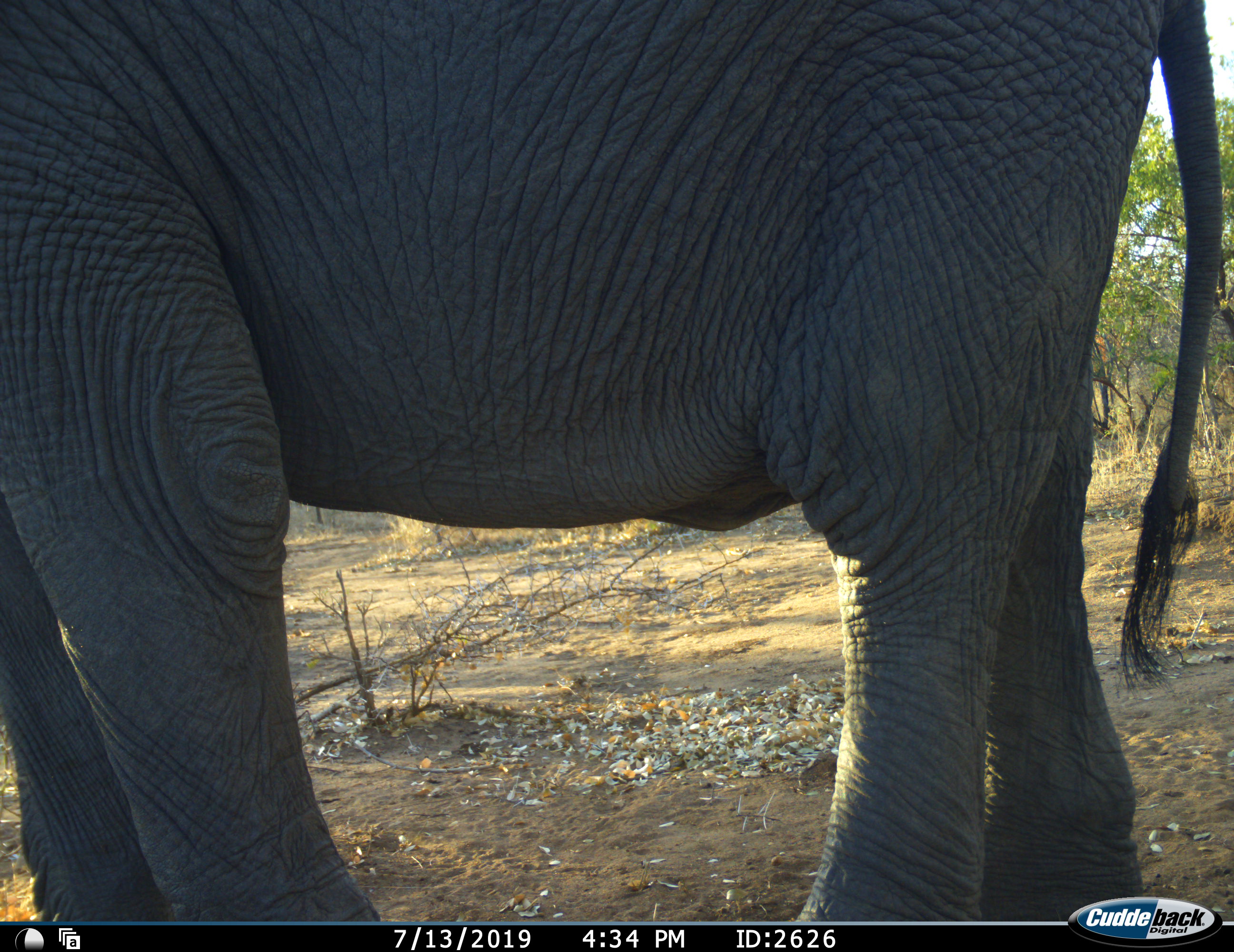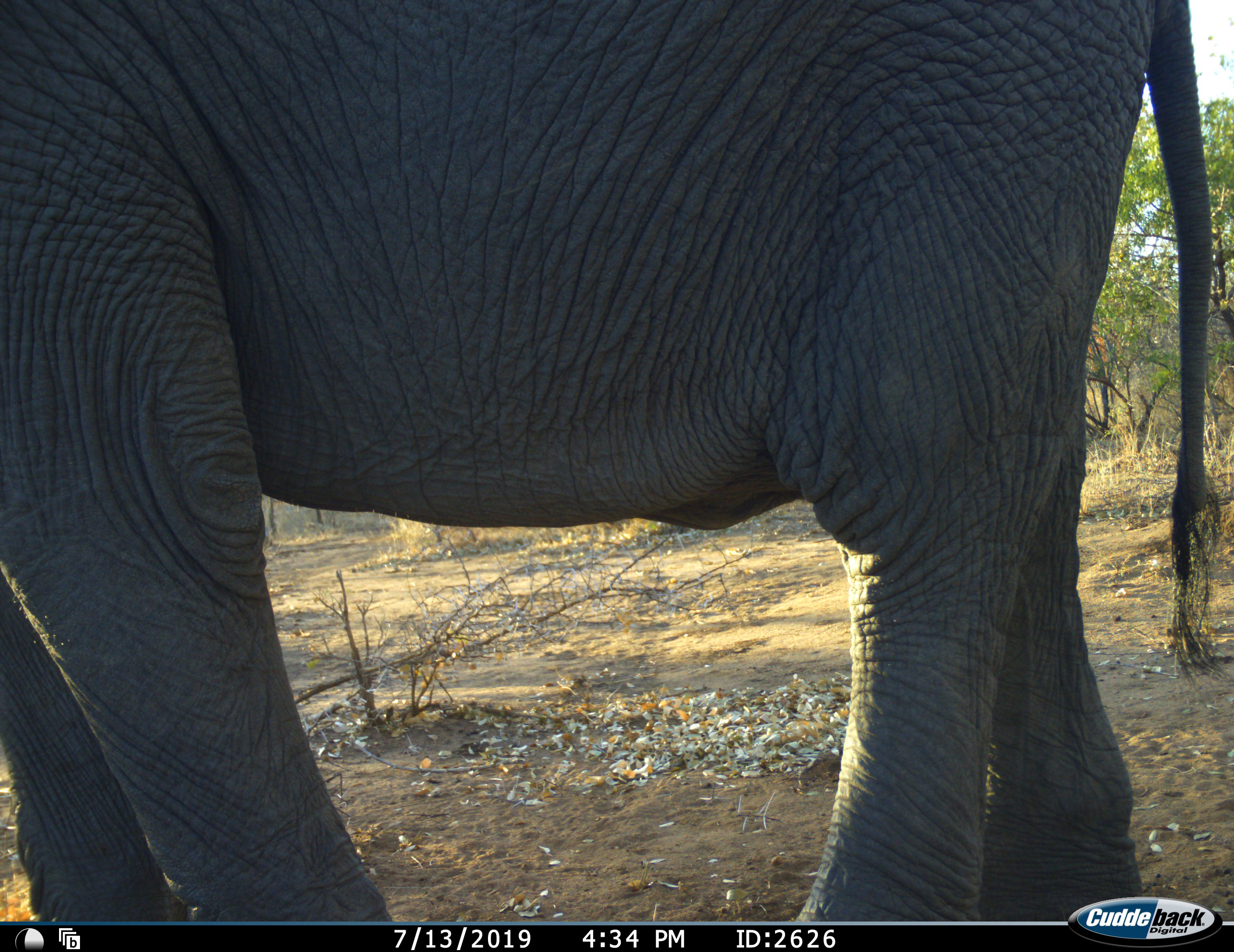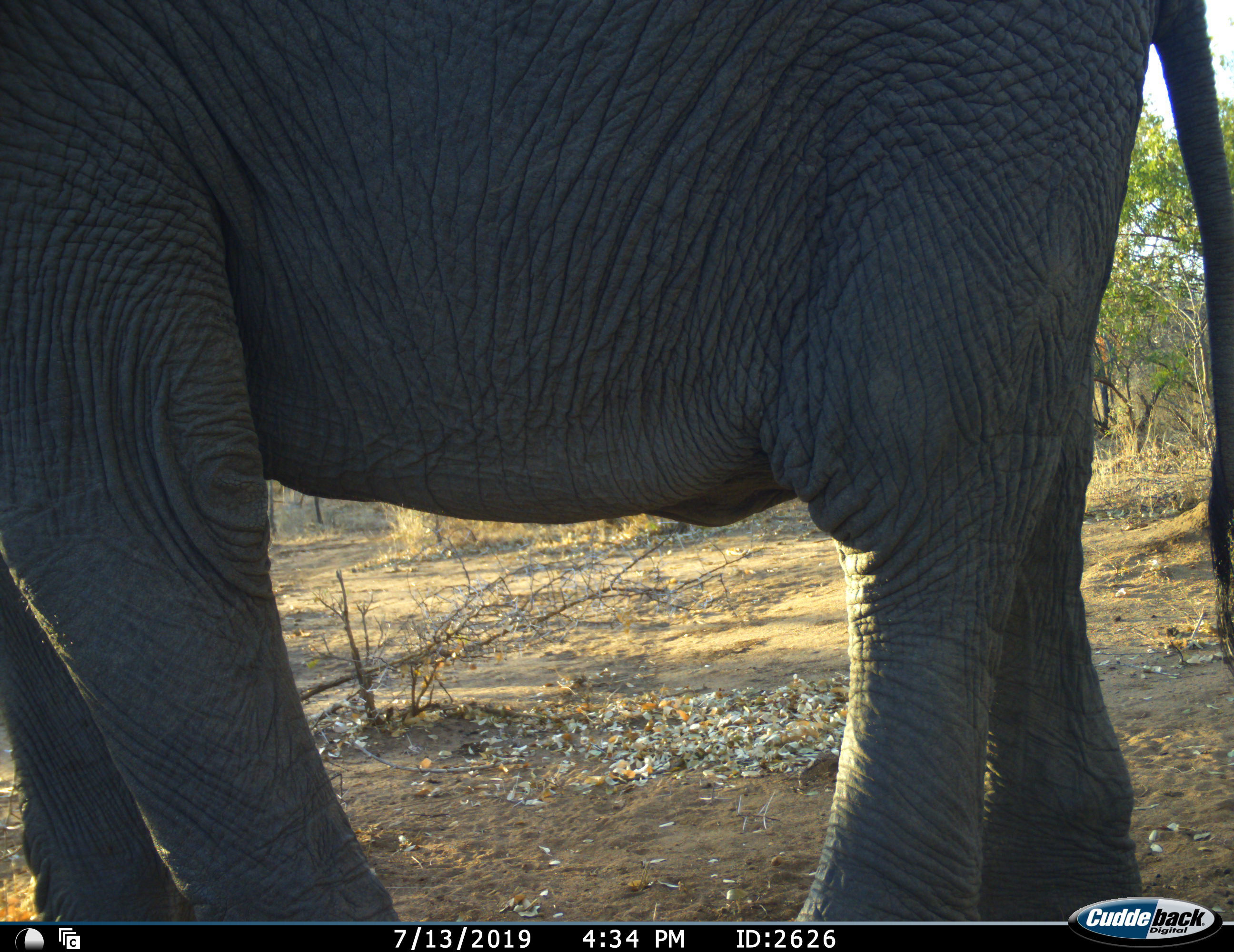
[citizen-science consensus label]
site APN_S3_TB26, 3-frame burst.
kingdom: Animalia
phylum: Chordata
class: Mammalia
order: Proboscidea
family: Elephantidae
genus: Loxodonta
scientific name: Loxodonta africana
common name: african bush elephant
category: elephant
Elephant (african bush elephant) (Loxodonta africana), count 1. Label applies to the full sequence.